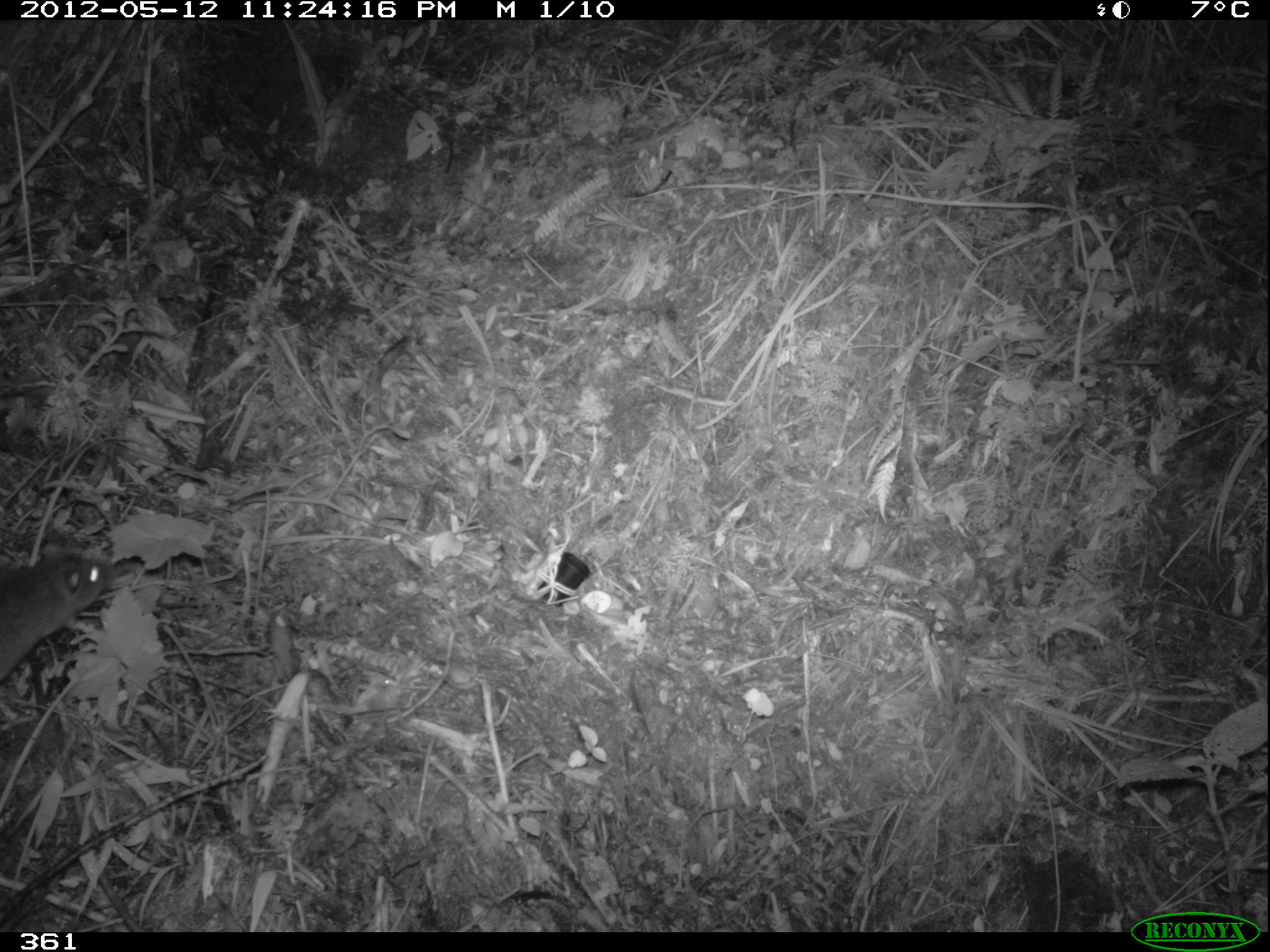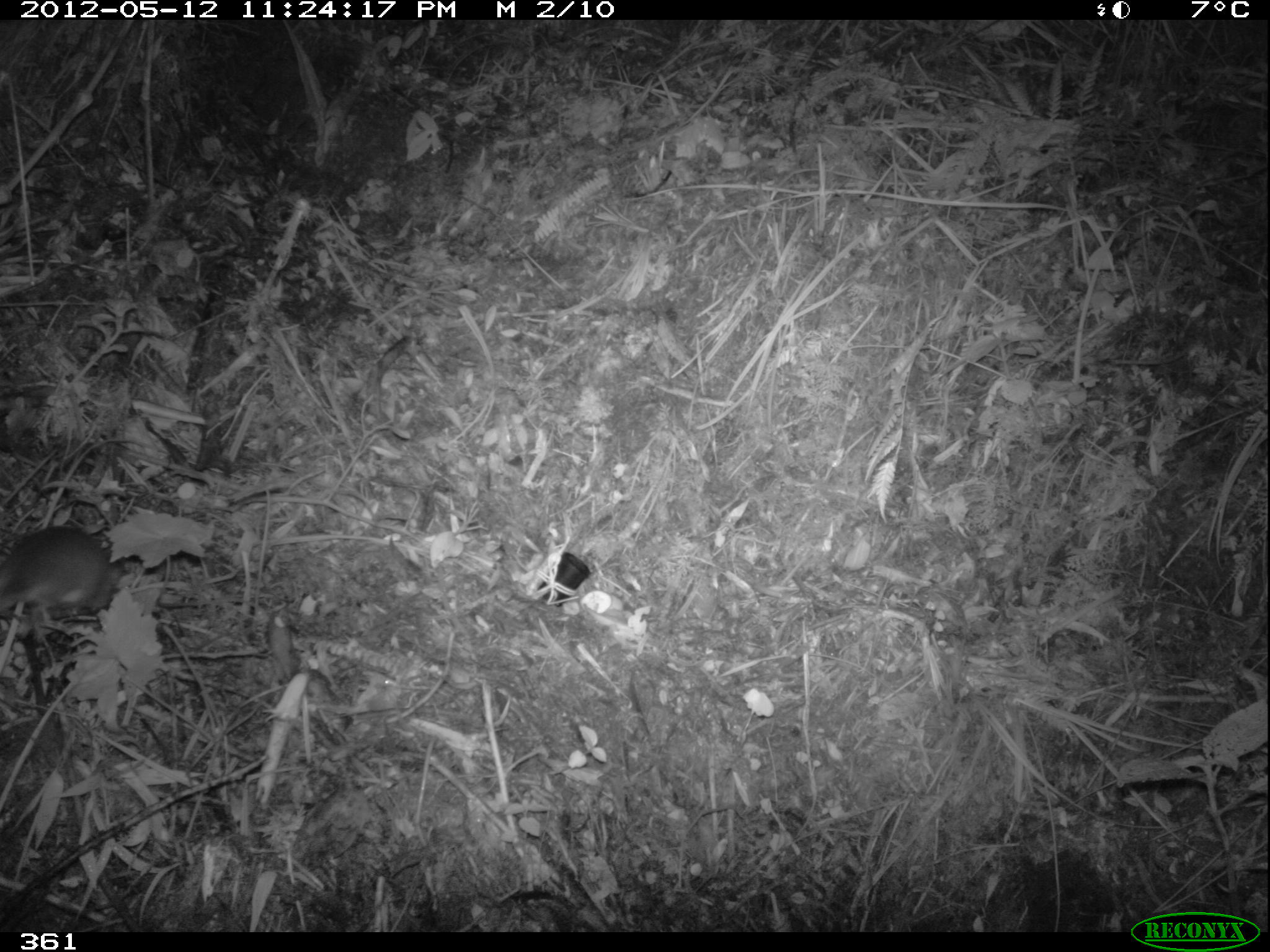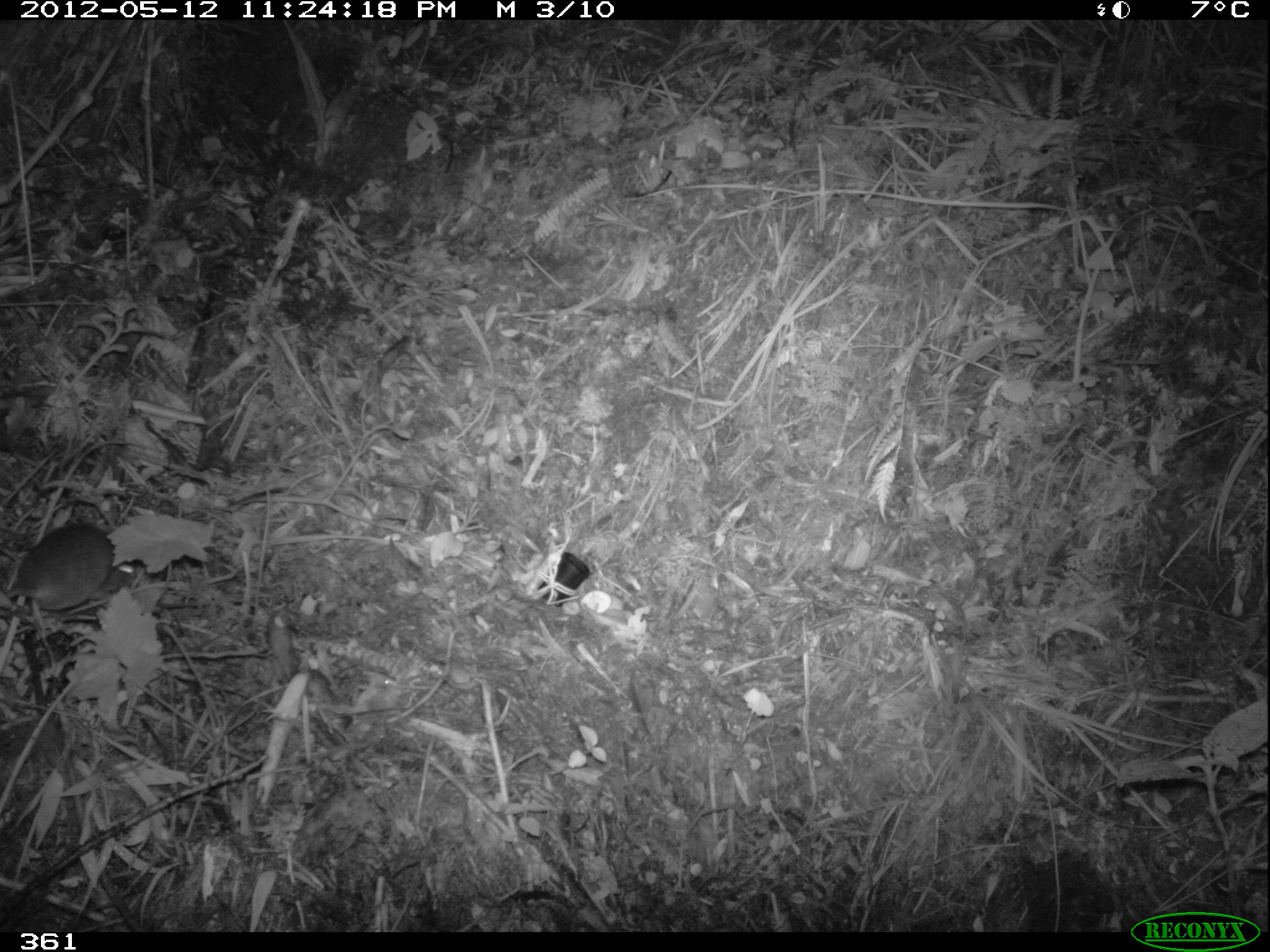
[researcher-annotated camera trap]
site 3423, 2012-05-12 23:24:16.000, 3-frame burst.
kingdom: Animalia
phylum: Chordata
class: Mammalia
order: Rodentia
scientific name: Rodentia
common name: rodents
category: unknown rodent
Unknown rodent (rodents) (Rodentia).